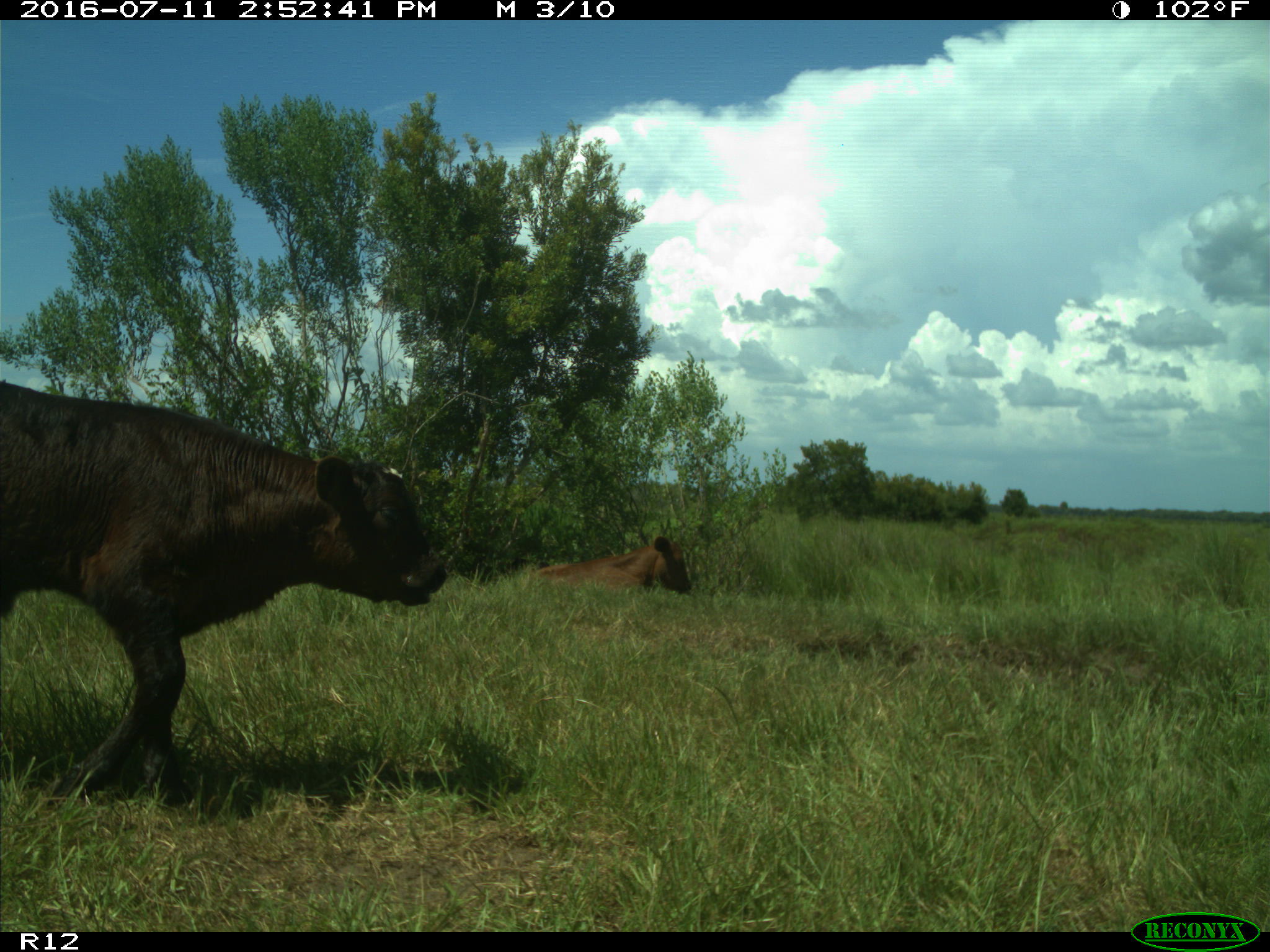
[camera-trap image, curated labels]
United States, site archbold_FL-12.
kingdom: Animalia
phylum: Chordata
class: Mammalia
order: Artiodactyla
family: Bovidae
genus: Bos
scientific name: Bos taurus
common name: domestic cow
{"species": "Bos taurus (domestic cow)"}